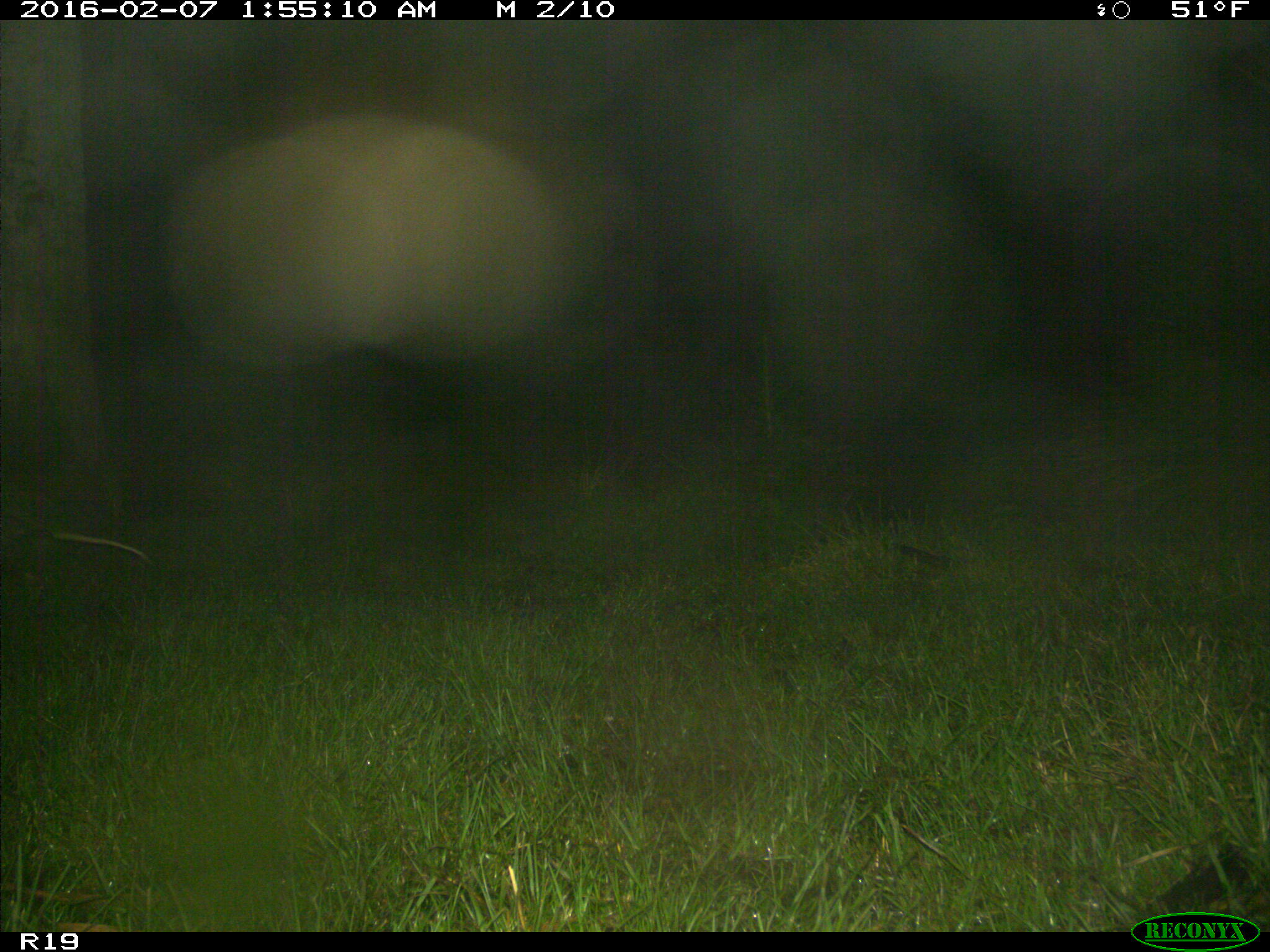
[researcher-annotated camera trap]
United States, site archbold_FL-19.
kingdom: Animalia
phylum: Chordata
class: Mammalia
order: Didelphimorphia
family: Didelphidae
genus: Didelphis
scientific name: Didelphis virginiana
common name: virginia opossum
Didelphis virginiana (virginia opossum).